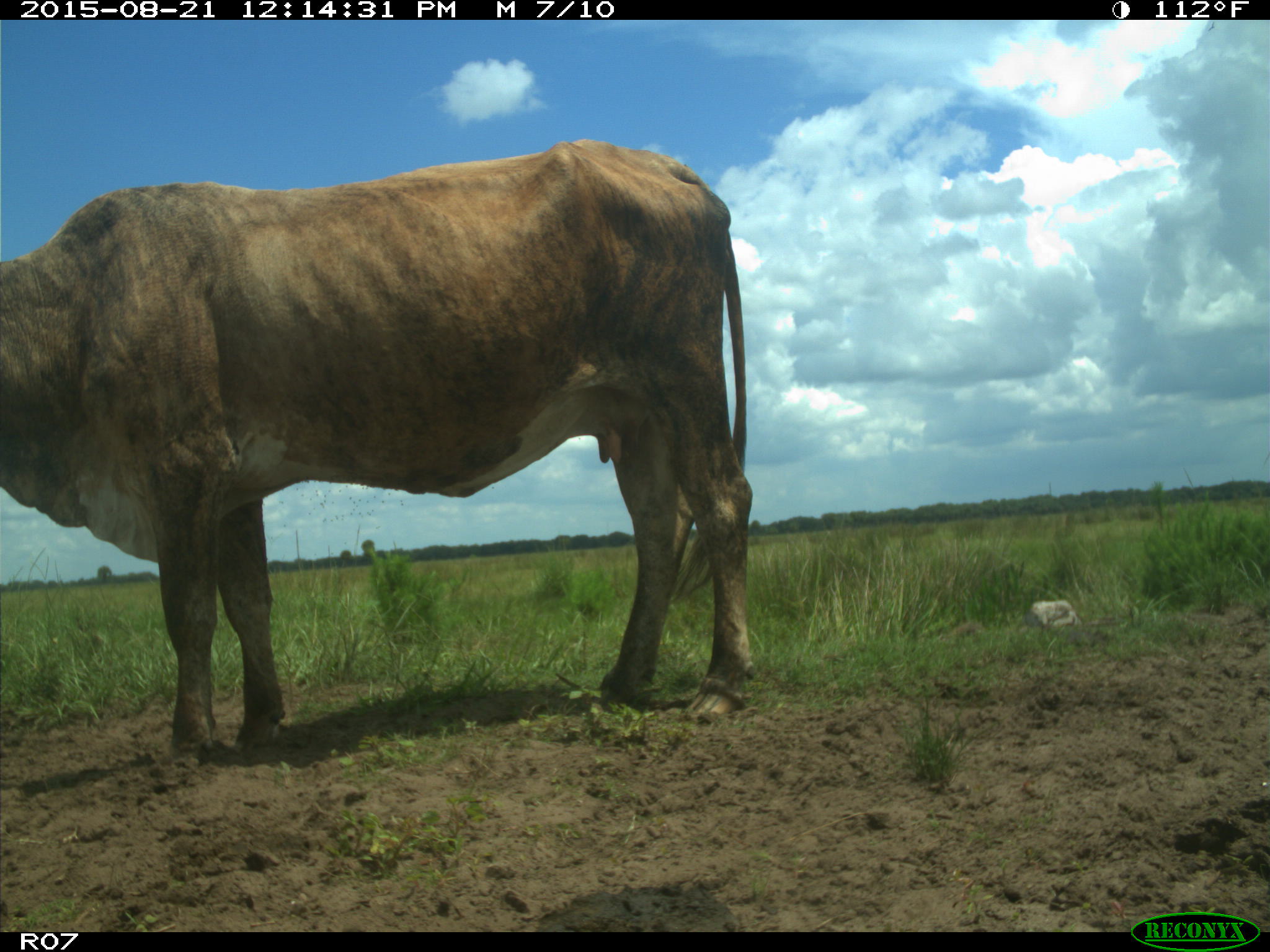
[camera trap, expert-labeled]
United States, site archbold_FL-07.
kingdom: Animalia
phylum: Chordata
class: Mammalia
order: Artiodactyla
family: Bovidae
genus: Bos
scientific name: Bos taurus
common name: domestic cow